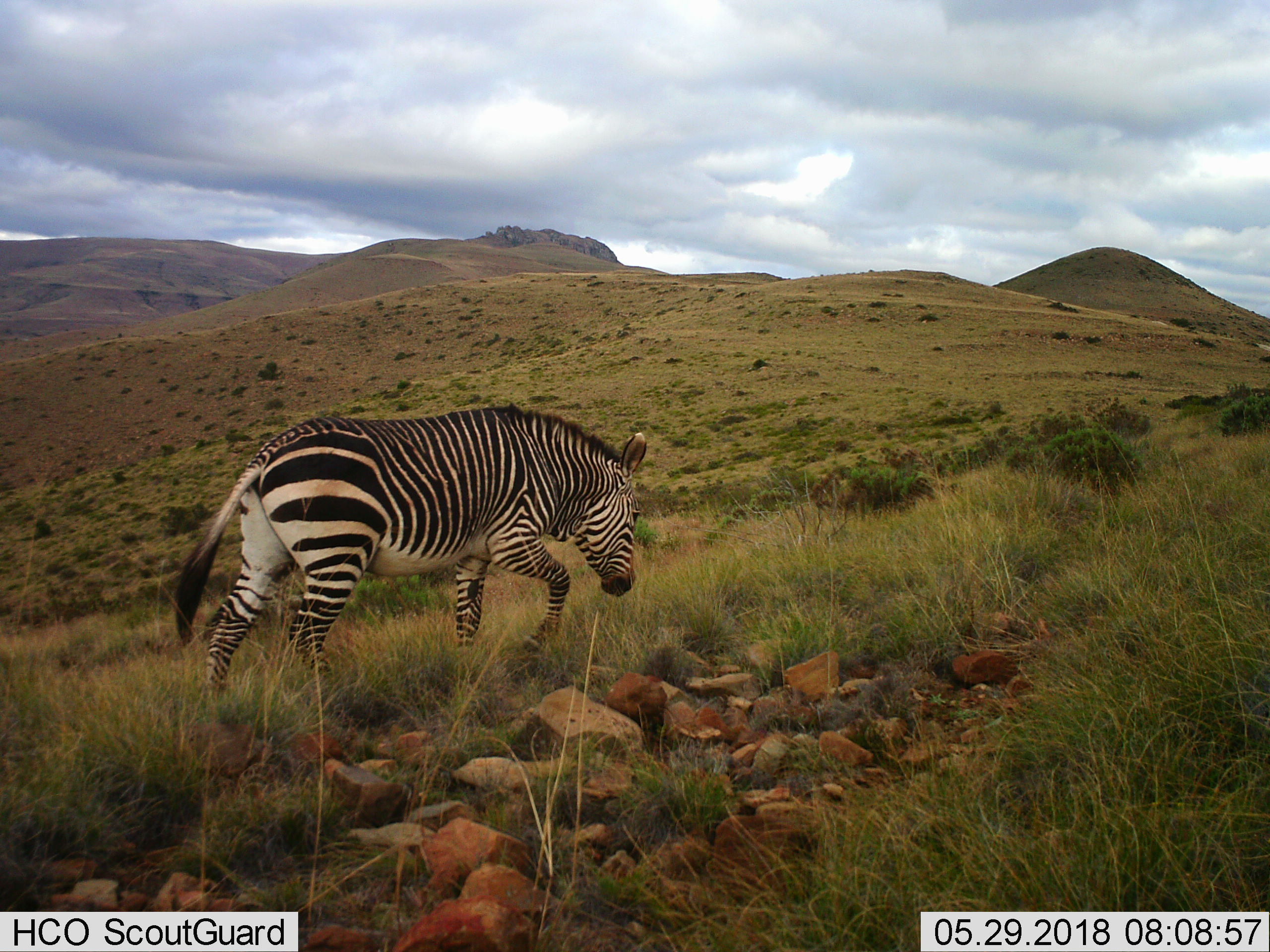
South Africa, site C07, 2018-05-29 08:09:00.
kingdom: Animalia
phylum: Chordata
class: Mammalia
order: Perissodactyla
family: Equidae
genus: Equus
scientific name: Equus zebra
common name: mountain zebra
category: zebramountain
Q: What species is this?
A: Zebramountain (mountain zebra) (Equus zebra).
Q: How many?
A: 1.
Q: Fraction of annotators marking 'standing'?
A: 20%.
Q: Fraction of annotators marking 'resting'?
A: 0%.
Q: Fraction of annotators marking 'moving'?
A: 100%.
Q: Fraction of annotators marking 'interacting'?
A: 10%.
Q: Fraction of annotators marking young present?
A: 0%.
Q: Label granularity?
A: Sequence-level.